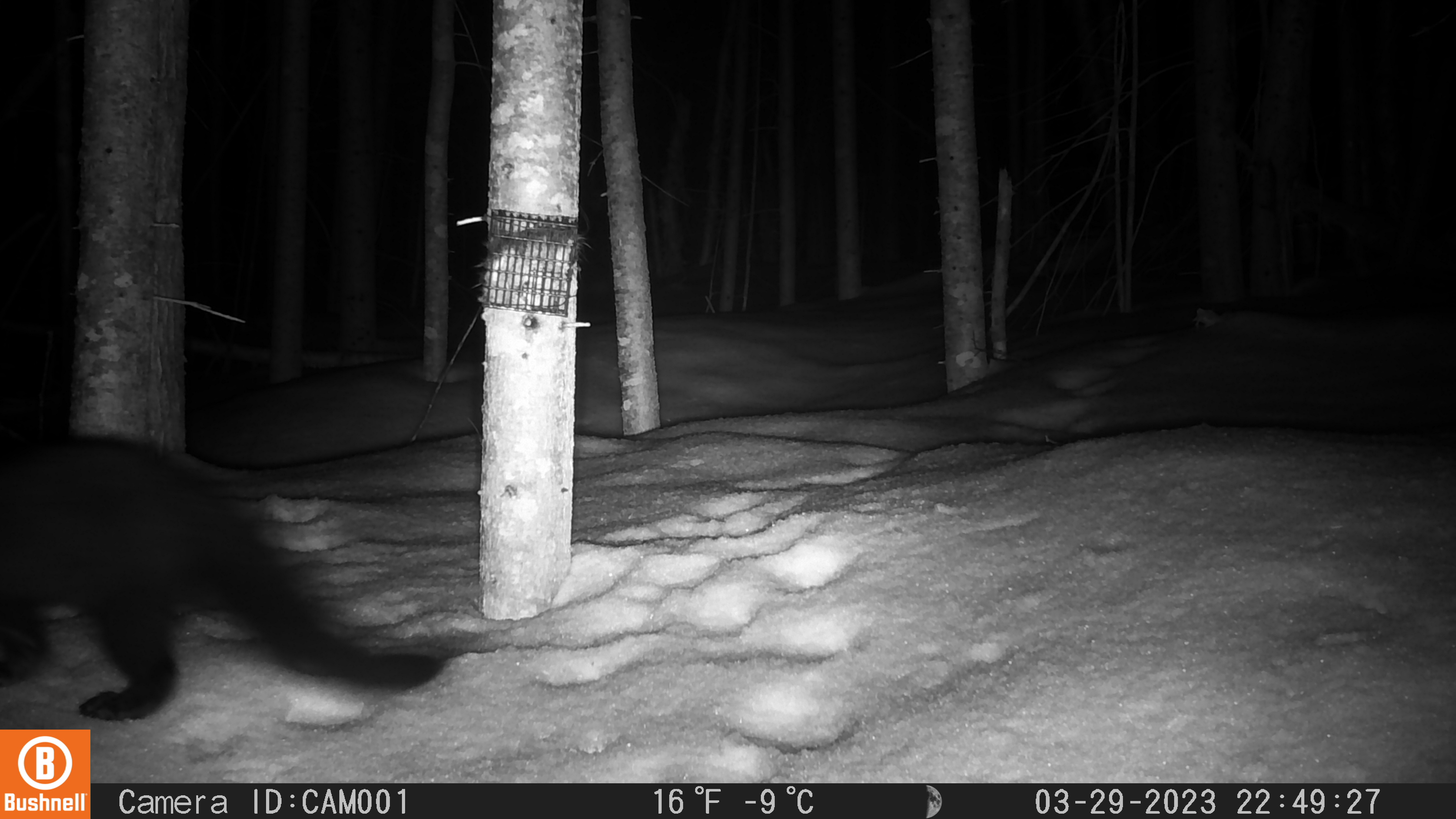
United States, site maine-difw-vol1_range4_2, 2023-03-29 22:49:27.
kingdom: Animalia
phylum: Chordata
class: Mammalia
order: Carnivora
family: Mustelidae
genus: Pekania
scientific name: Pekania pennanti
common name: fisher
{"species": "fisher (Pekania pennanti)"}